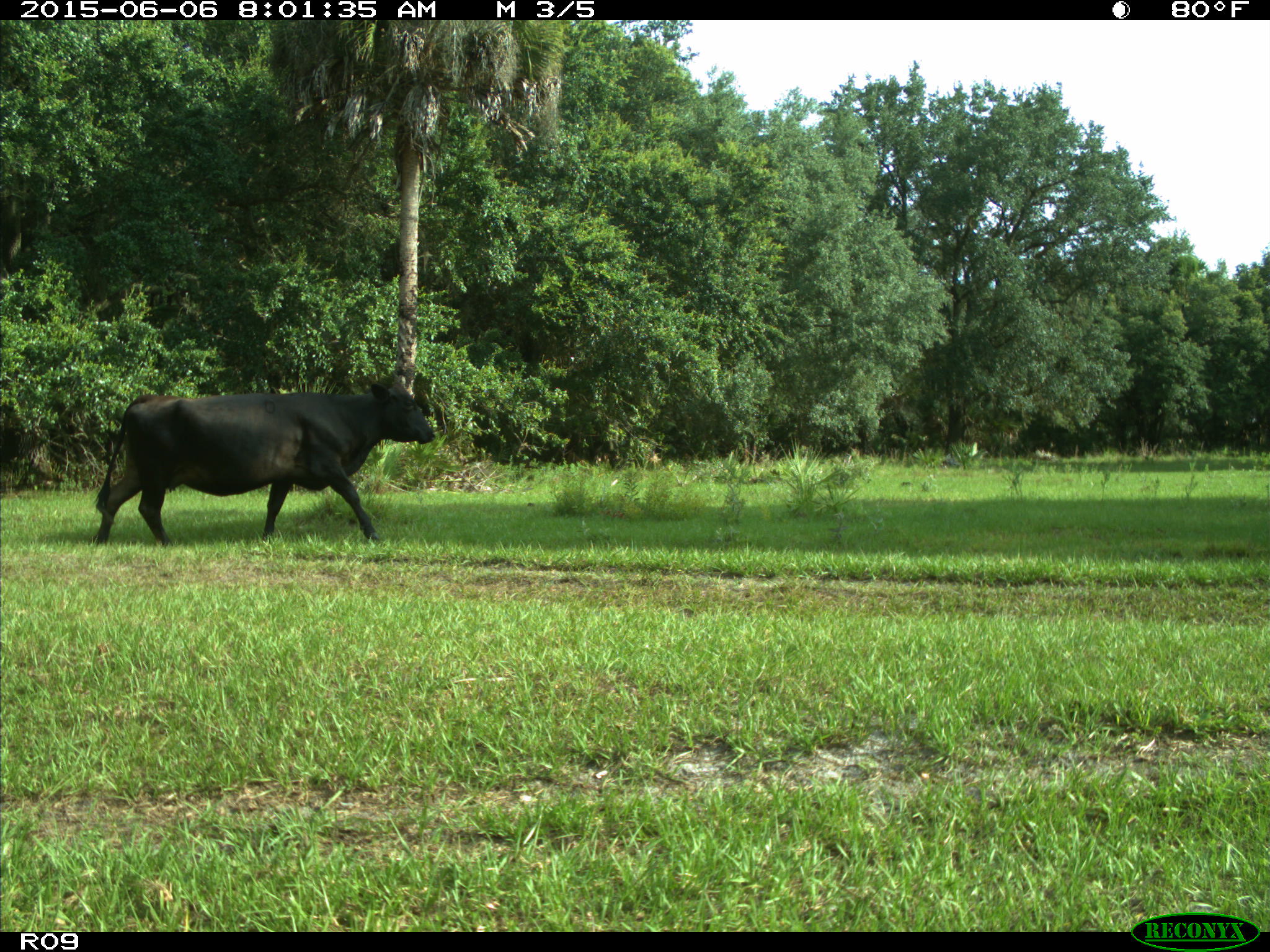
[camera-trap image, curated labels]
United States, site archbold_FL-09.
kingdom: Animalia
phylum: Chordata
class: Mammalia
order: Artiodactyla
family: Bovidae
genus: Bos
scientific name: Bos taurus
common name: domestic cow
Bos taurus (domestic cow).